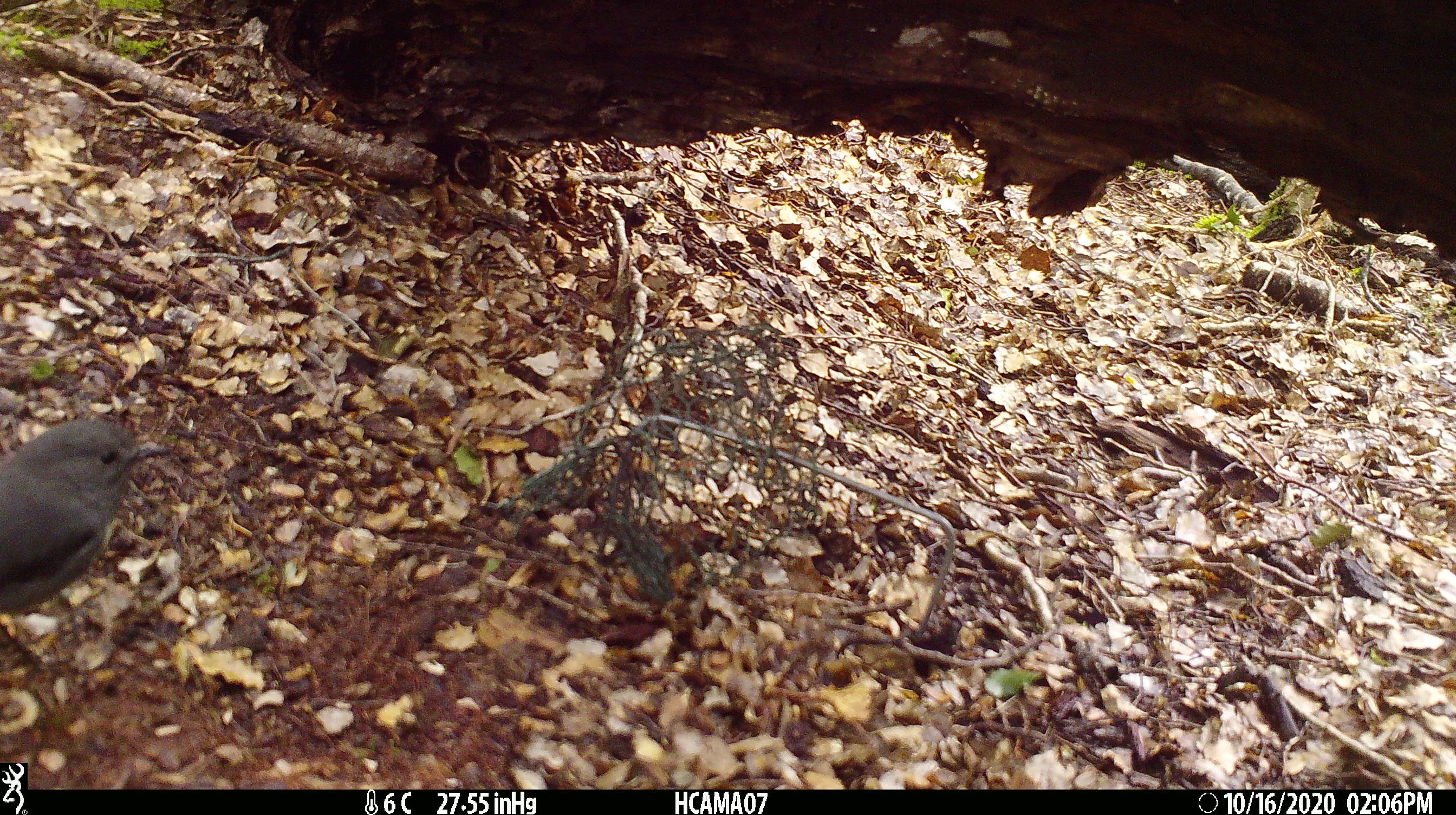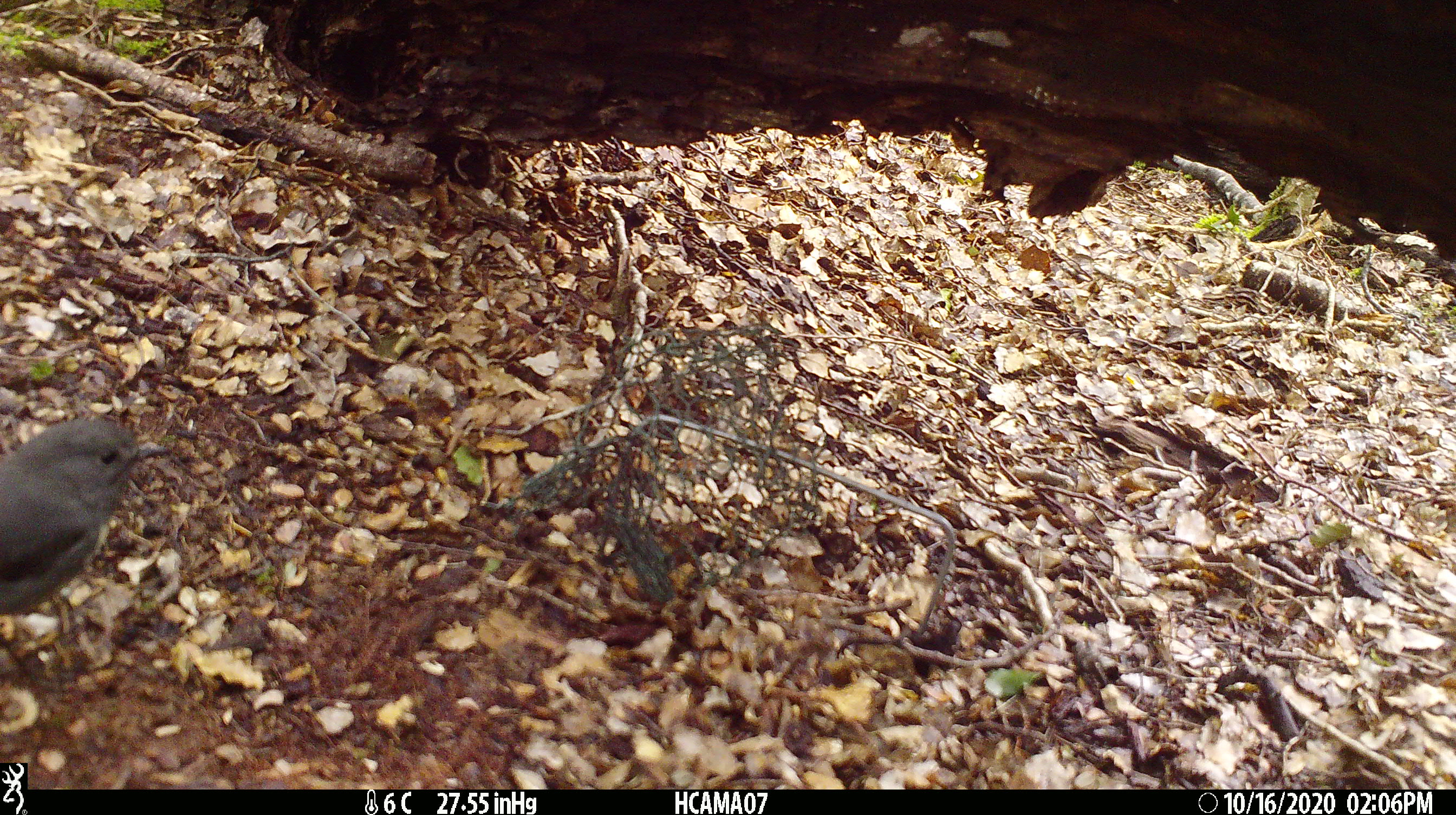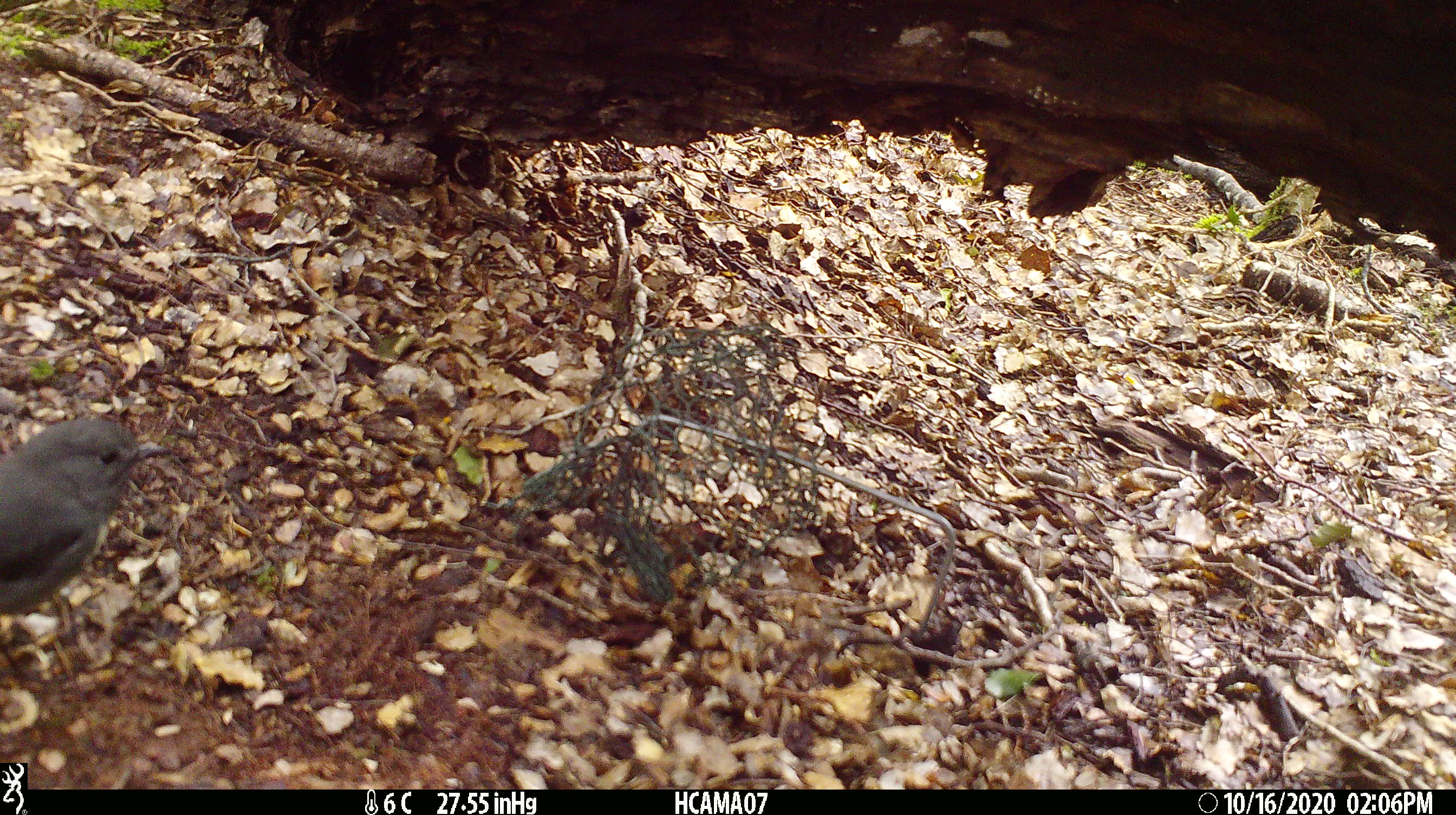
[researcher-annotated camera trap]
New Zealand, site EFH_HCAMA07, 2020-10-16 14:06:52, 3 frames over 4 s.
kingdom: Animalia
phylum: Chordata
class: Aves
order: Passeriformes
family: Petroicidae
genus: Petroica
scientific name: Petroica australis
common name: new zealand robin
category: robin